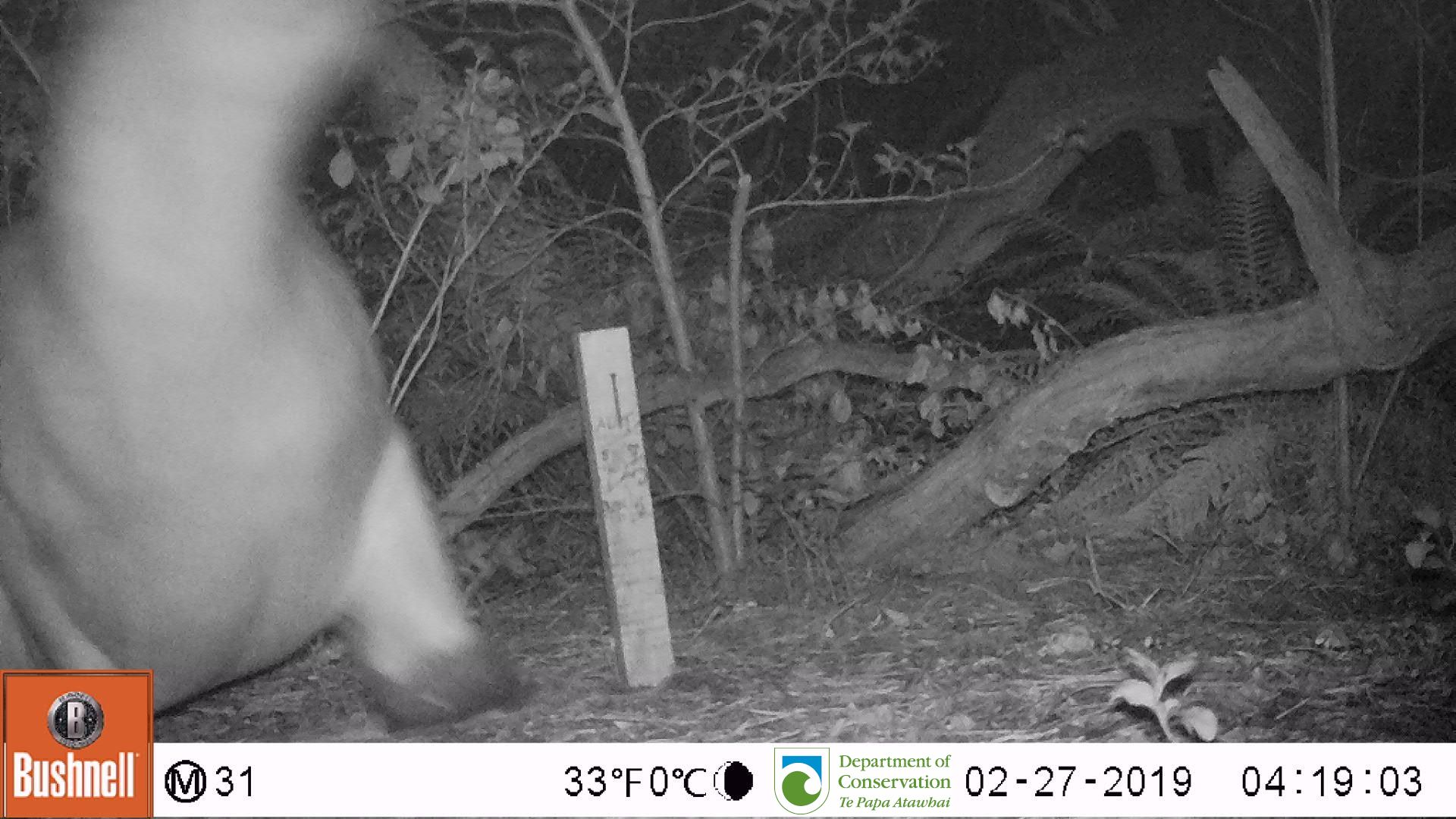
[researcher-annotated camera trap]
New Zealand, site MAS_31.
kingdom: Animalia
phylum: Chordata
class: Mammalia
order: Carnivora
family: Otariidae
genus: Phocarctos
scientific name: Phocarctos hookeri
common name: new zealand sea lion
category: sealion